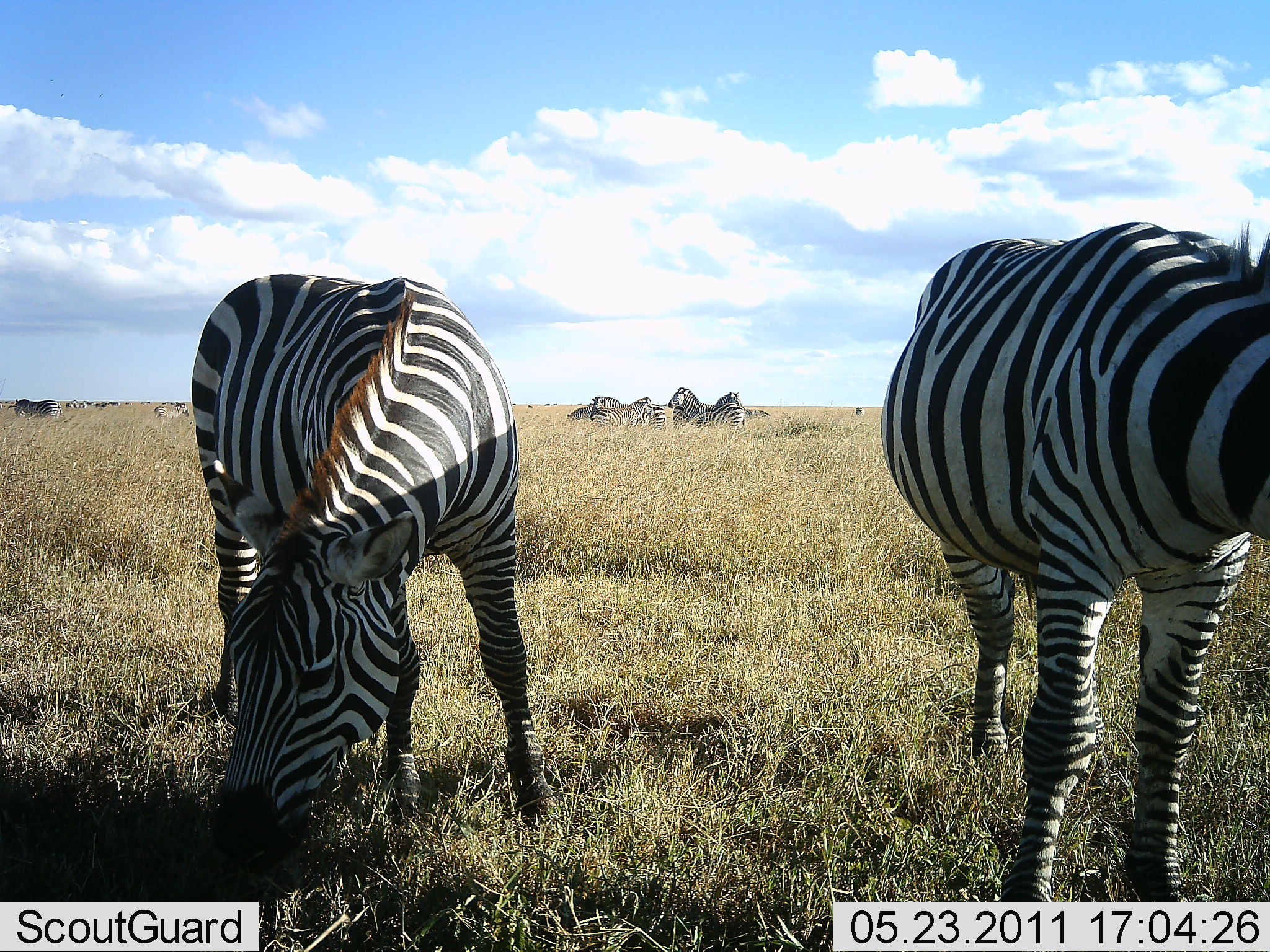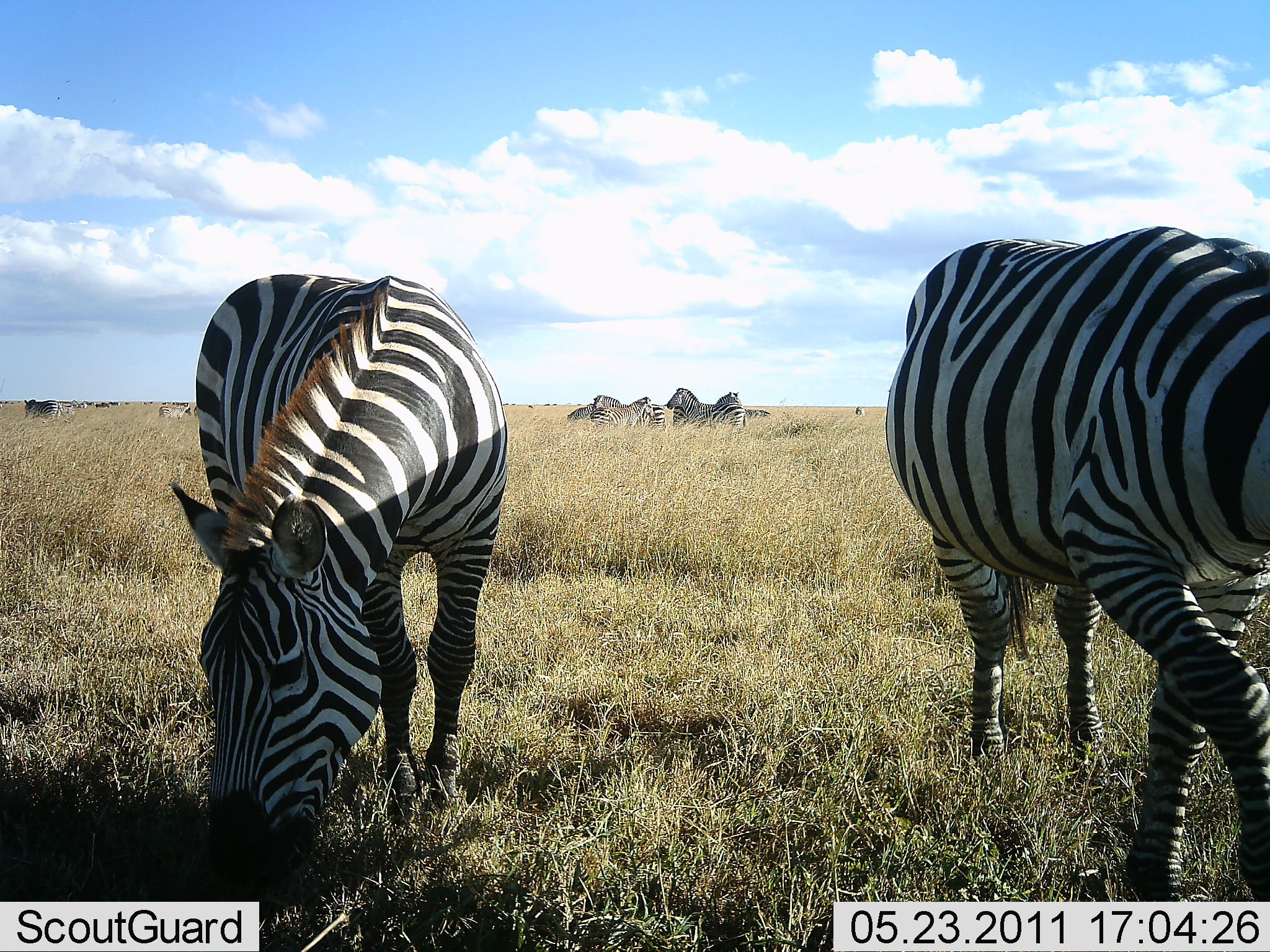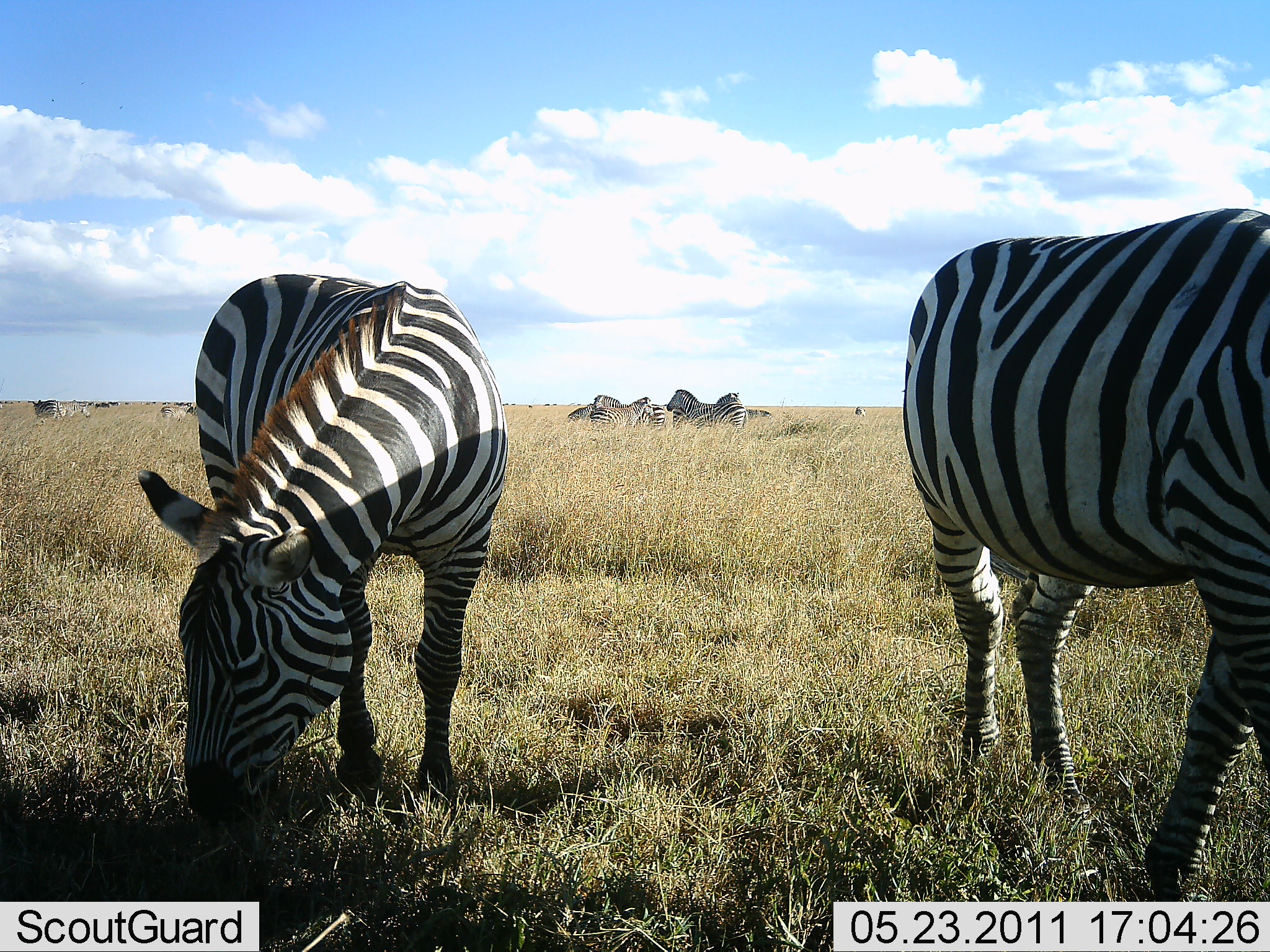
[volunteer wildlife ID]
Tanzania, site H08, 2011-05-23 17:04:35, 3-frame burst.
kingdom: Animalia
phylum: Chordata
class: Mammalia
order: Perissodactyla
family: Equidae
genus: Equus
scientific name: Equus quagga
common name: plains zebra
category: zebra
Zebra (plains zebra) (Equus quagga), count 9. Behavior (volunteer vote fractions): standing 50%, resting 29%, moving 14%, interacting 0%. Young present (vote fraction): 0%. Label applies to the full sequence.